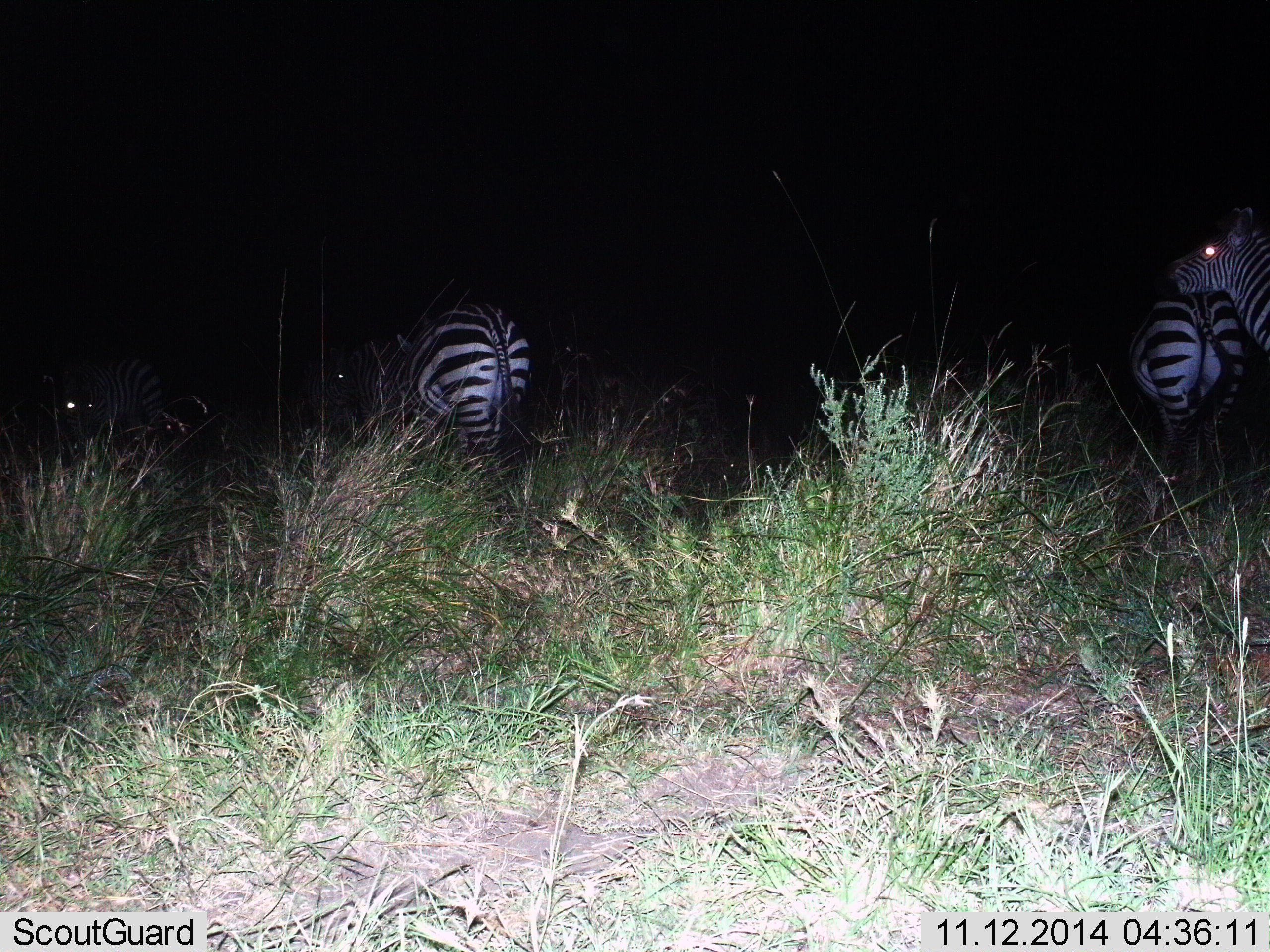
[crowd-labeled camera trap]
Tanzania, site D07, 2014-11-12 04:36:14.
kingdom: Animalia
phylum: Chordata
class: Mammalia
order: Perissodactyla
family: Equidae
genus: Equus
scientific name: Equus quagga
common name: plains zebra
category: zebra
Zebra (plains zebra) (Equus quagga), count 5. Behavior (volunteer vote fractions): standing 70%, resting 0%, moving 20%, interacting 10%. Young present (vote fraction): 0%. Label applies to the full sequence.